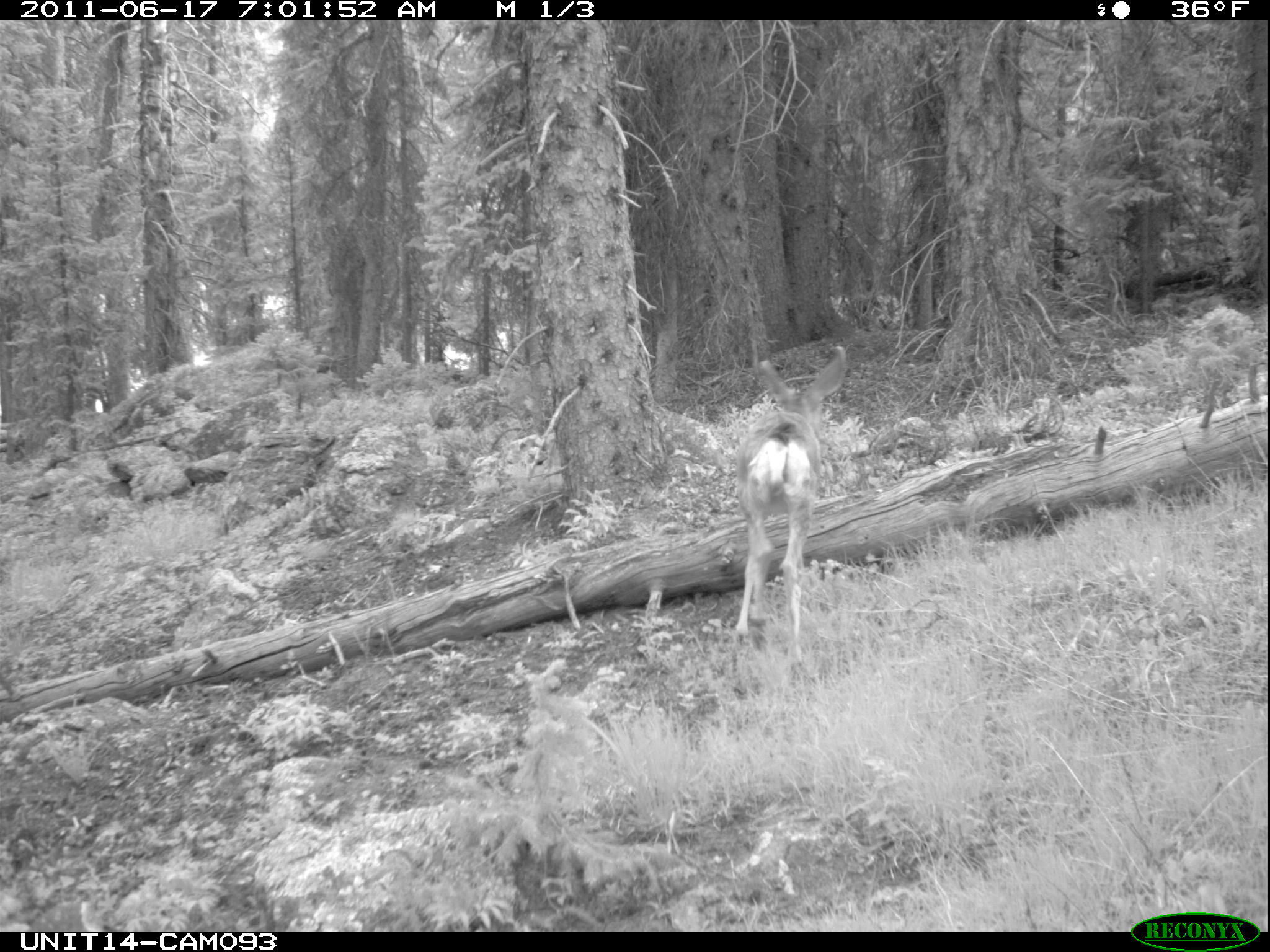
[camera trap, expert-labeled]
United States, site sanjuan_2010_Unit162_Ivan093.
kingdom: Animalia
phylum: Chordata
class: Mammalia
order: Artiodactyla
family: Cervidae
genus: Odocoileus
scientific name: Odocoileus hemionus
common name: mule deer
Odocoileus hemionus (mule deer).